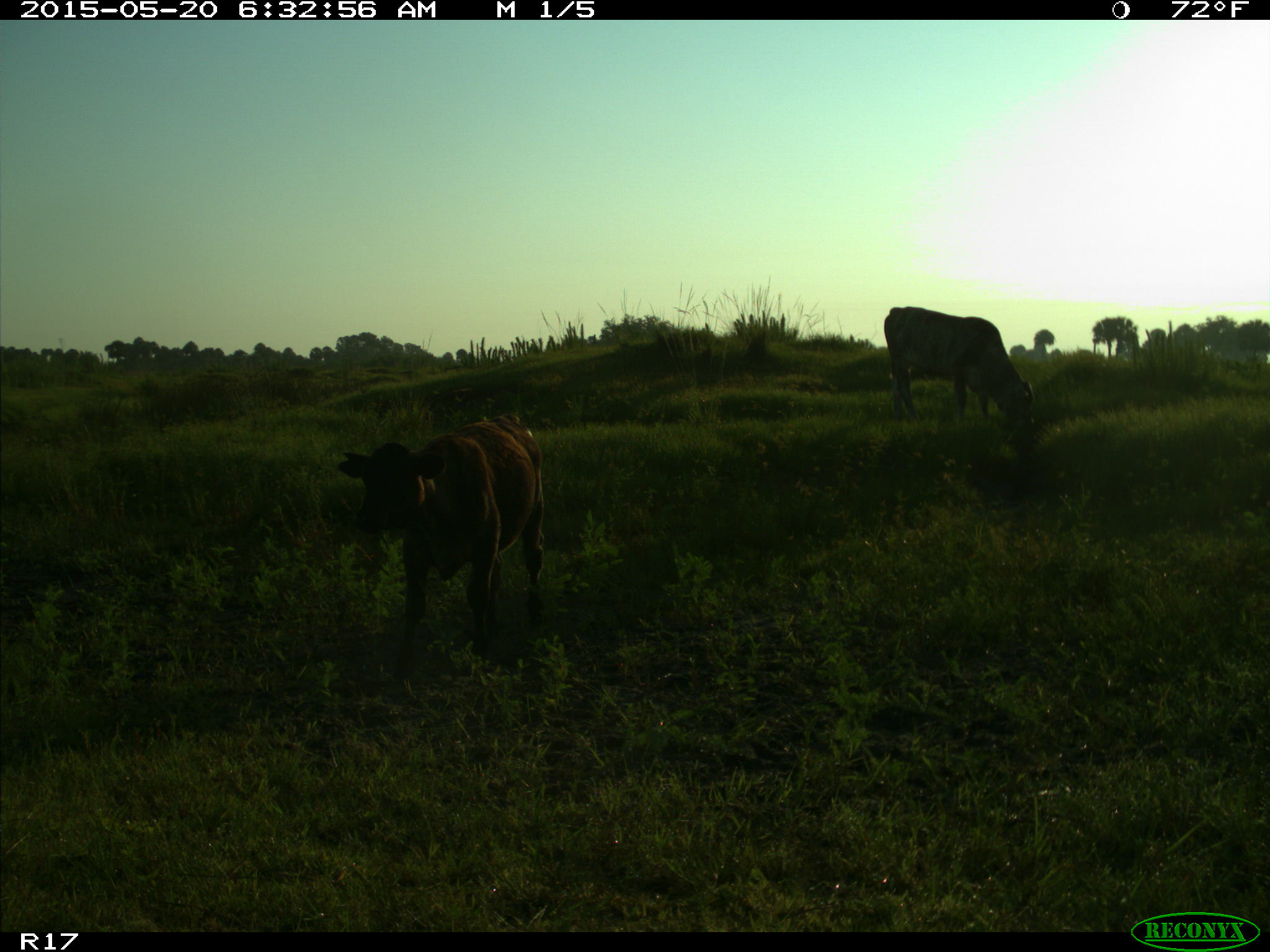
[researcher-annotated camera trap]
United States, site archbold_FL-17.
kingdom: Animalia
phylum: Chordata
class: Mammalia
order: Artiodactyla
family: Bovidae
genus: Bos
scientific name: Bos taurus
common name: domestic cow